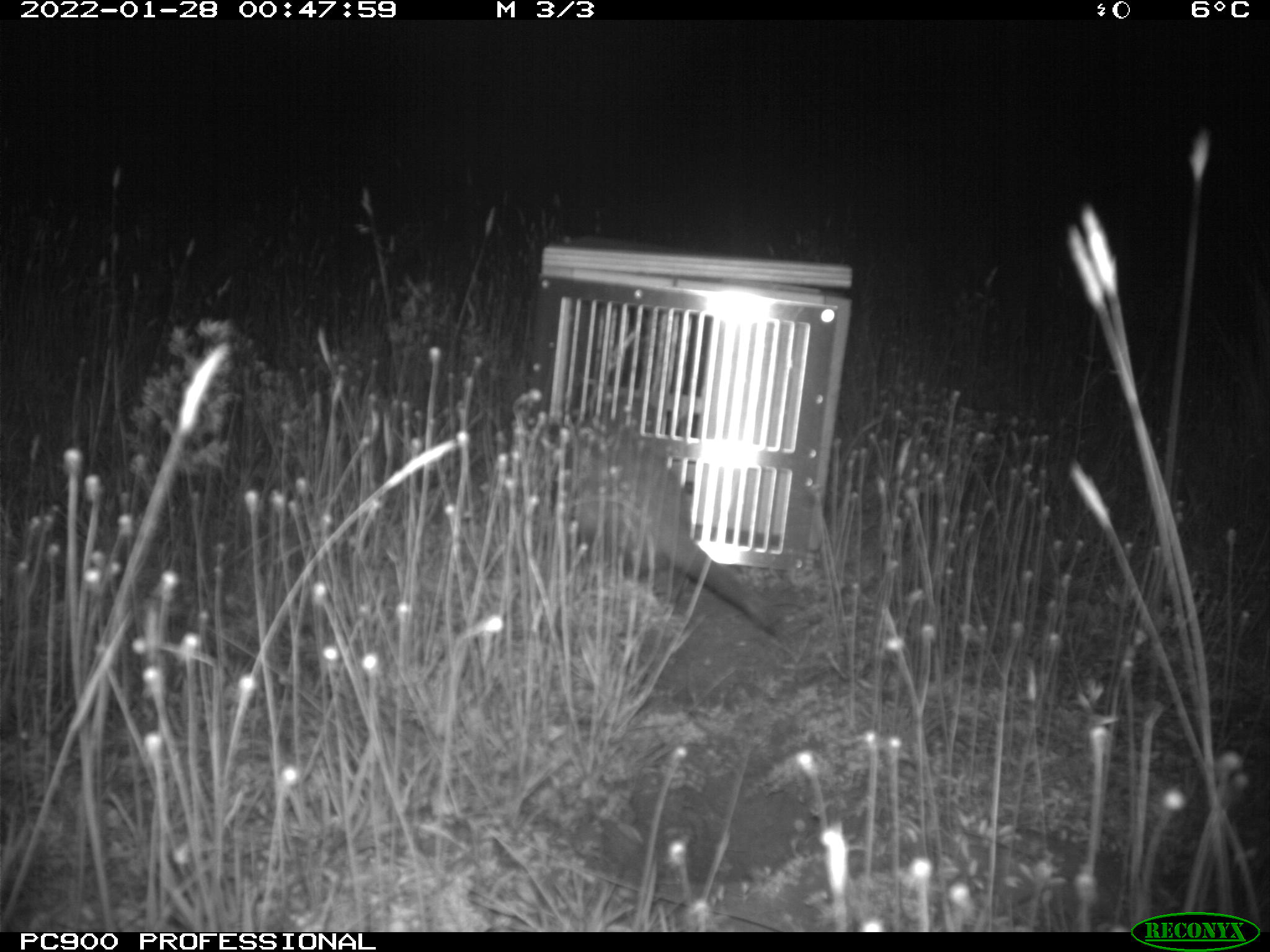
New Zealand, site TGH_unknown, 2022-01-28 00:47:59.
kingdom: Animalia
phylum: Chordata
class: Mammalia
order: Carnivora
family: Mustelidae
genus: Mustela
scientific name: Mustela furo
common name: ferret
Ferret (Mustela furo).